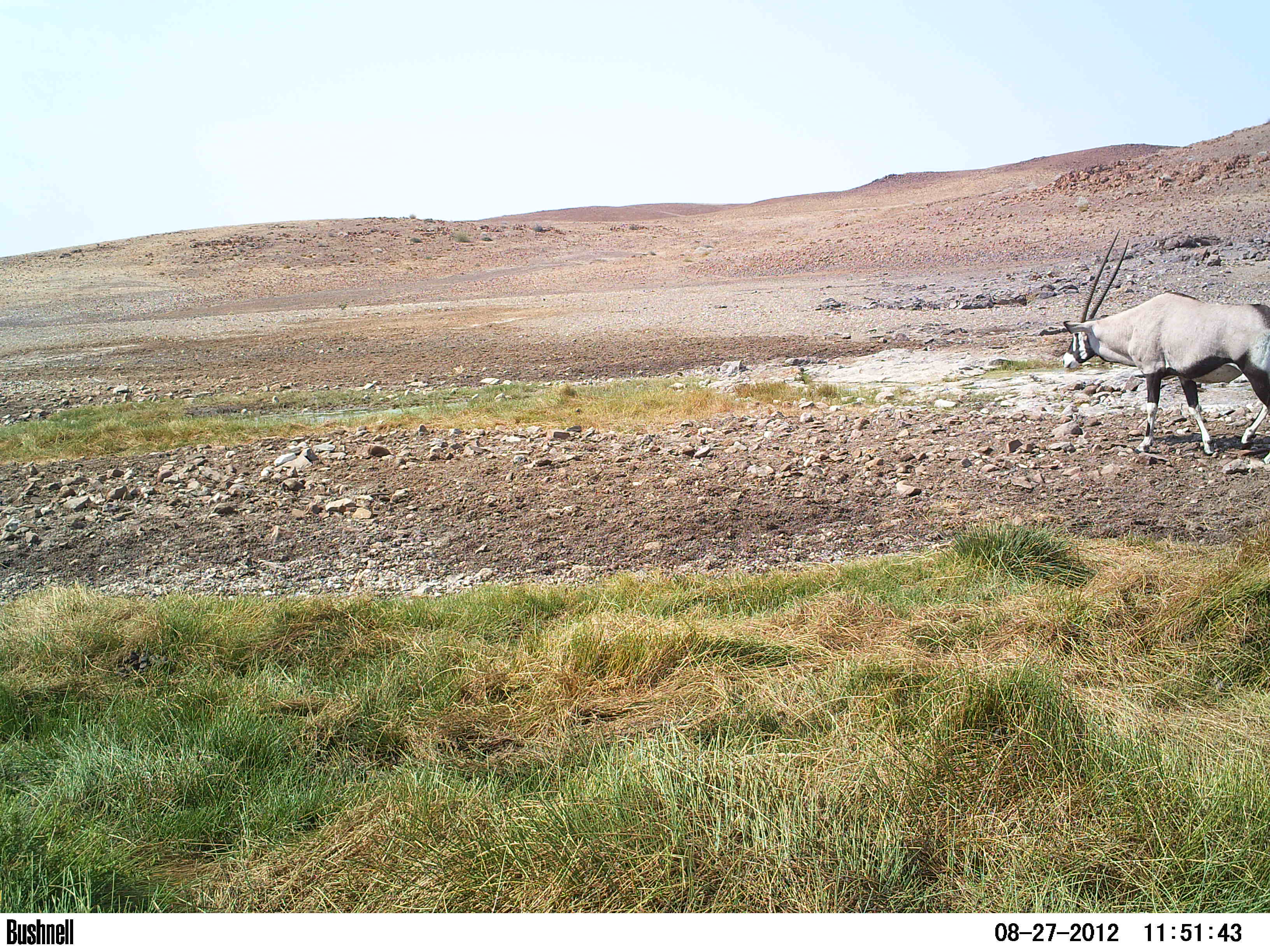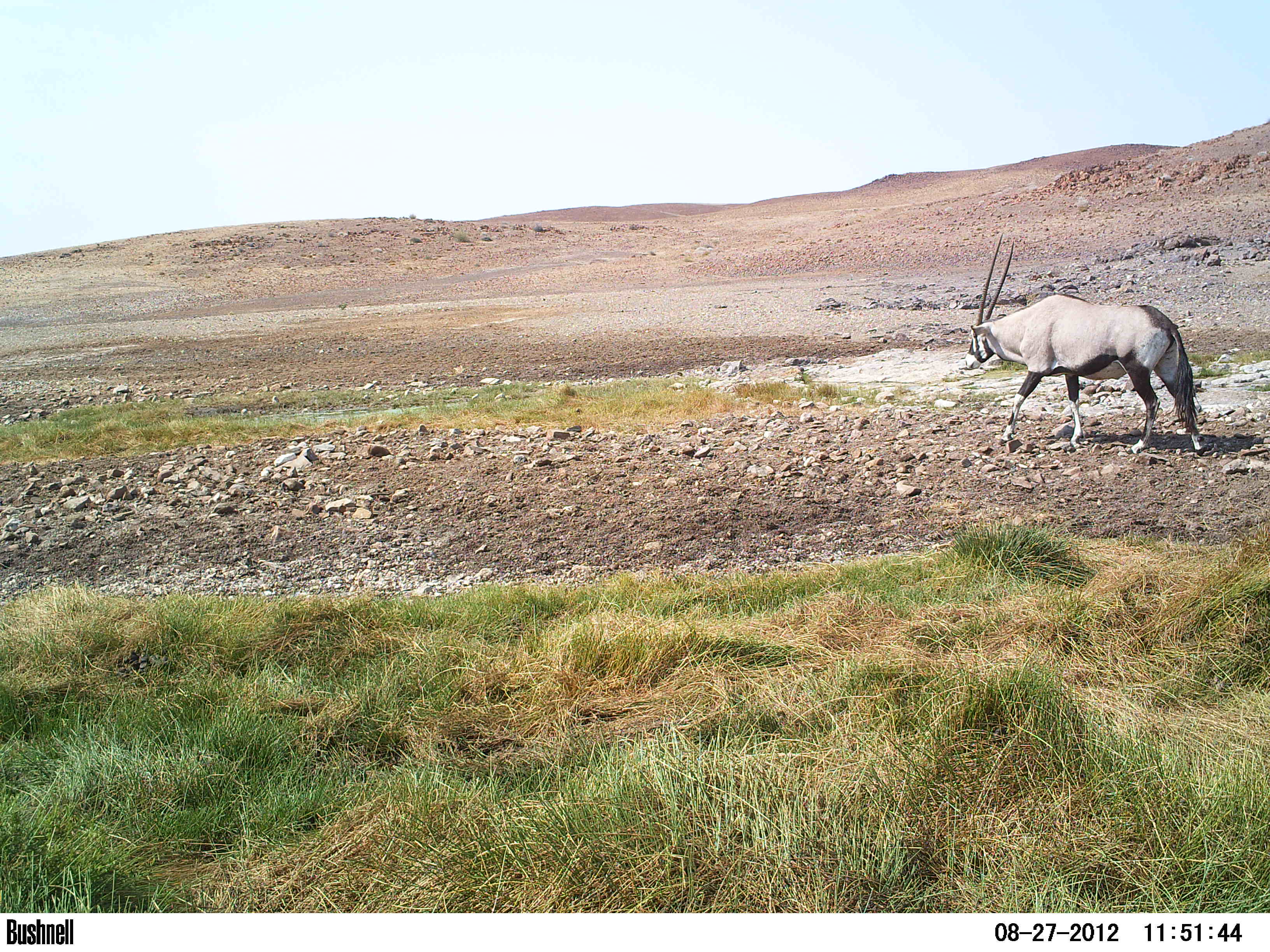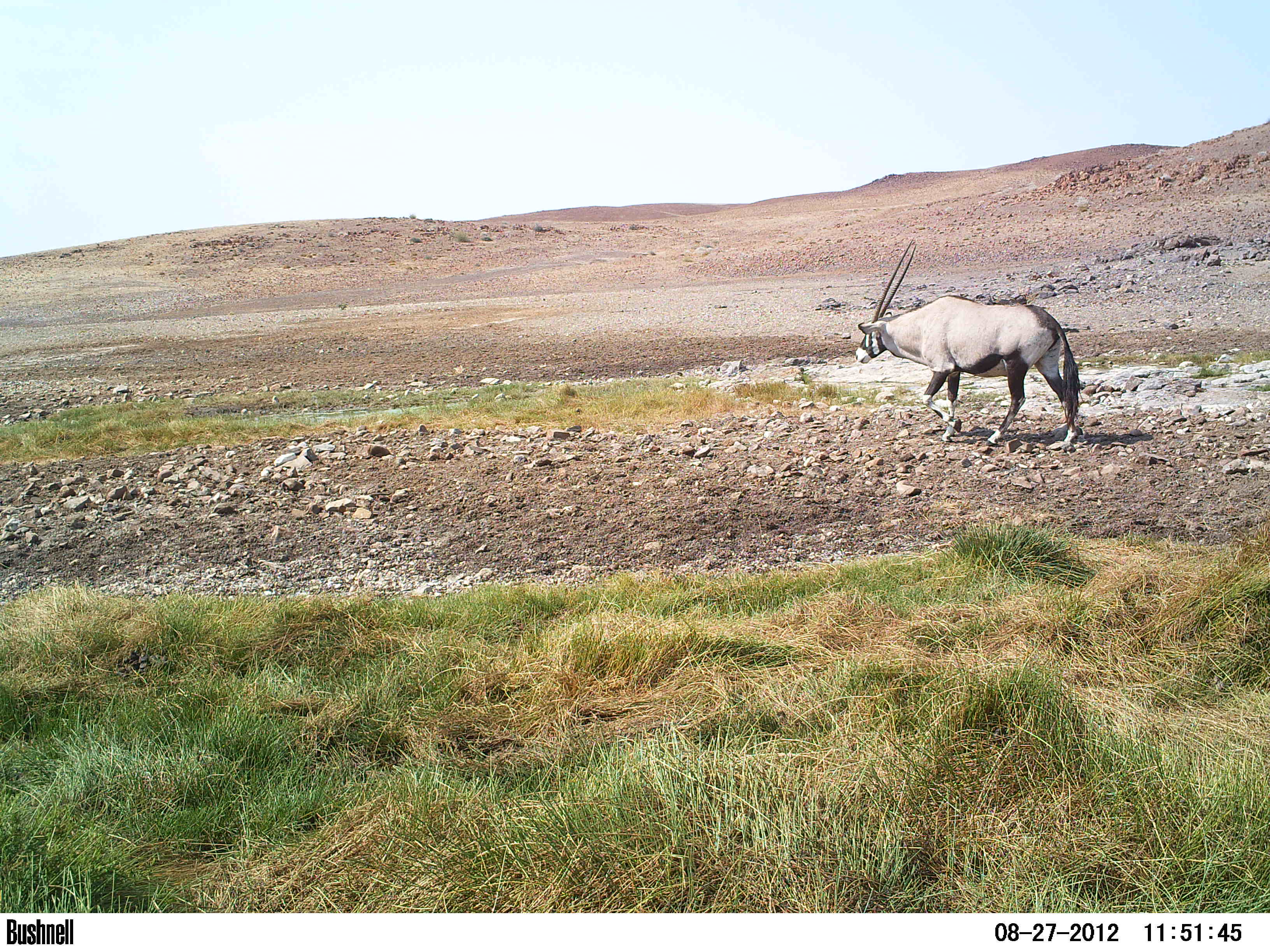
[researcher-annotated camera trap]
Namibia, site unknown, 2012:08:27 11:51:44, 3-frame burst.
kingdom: Animalia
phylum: Chordata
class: Mammalia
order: Artiodactyla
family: Bovidae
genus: Oryx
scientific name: Oryx gazella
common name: gemsbok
Oryx gazella (gemsbok).